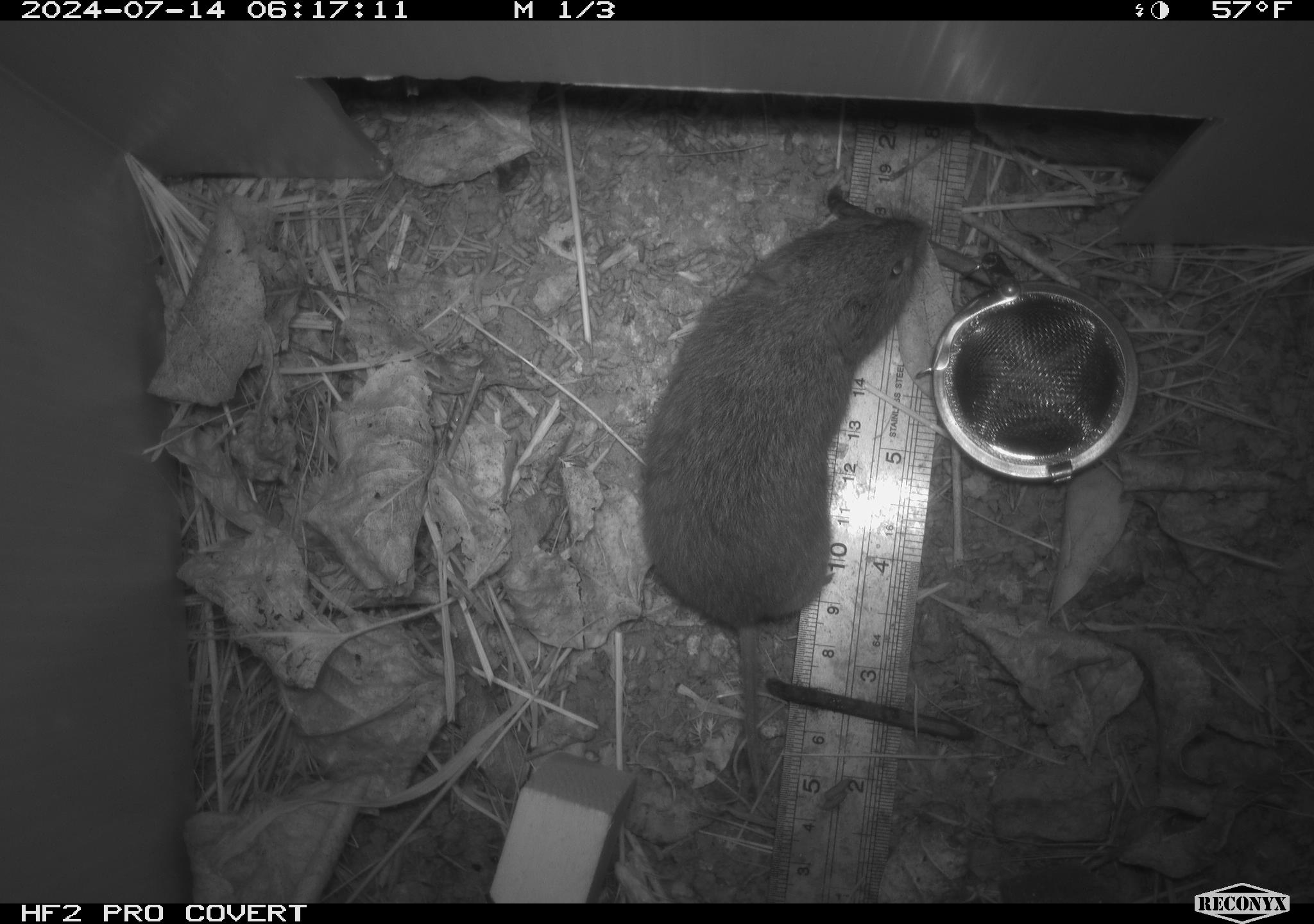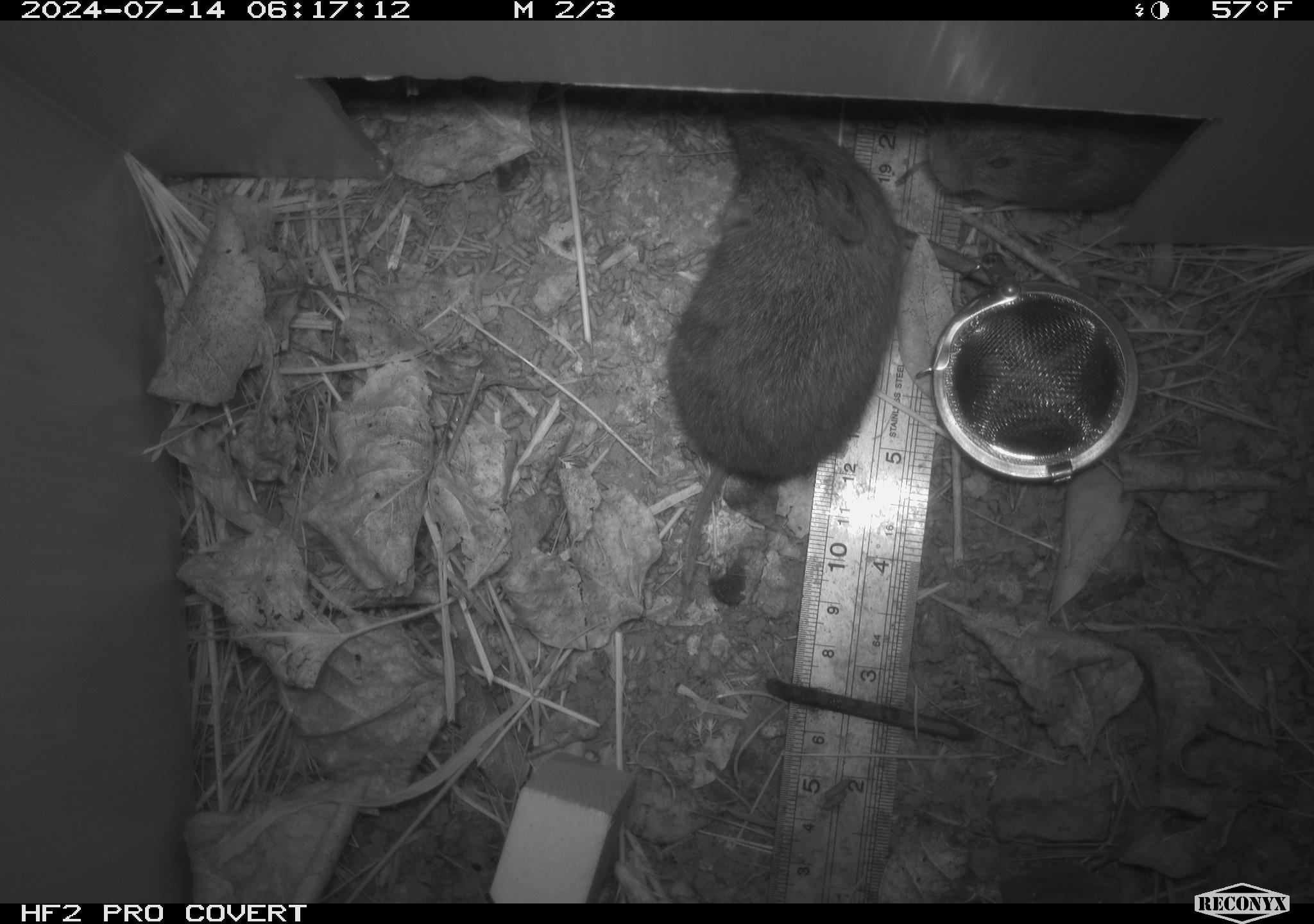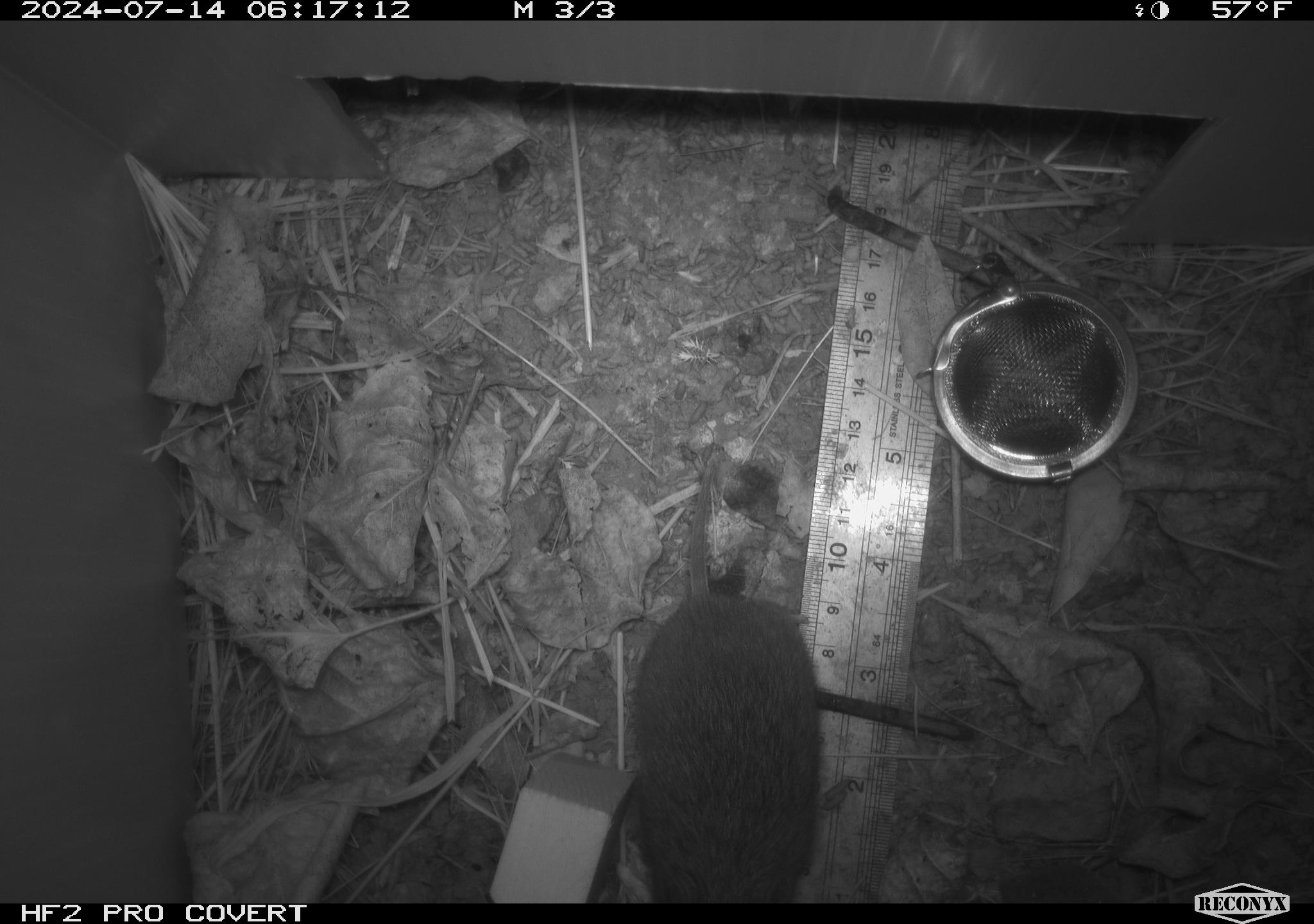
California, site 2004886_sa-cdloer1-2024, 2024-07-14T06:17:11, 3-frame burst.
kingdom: Animalia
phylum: Chordata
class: Mammalia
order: Rodentia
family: Cricetidae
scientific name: Arvicolinae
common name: voles, lemmings, and muskrats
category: arvicolinae subfamily